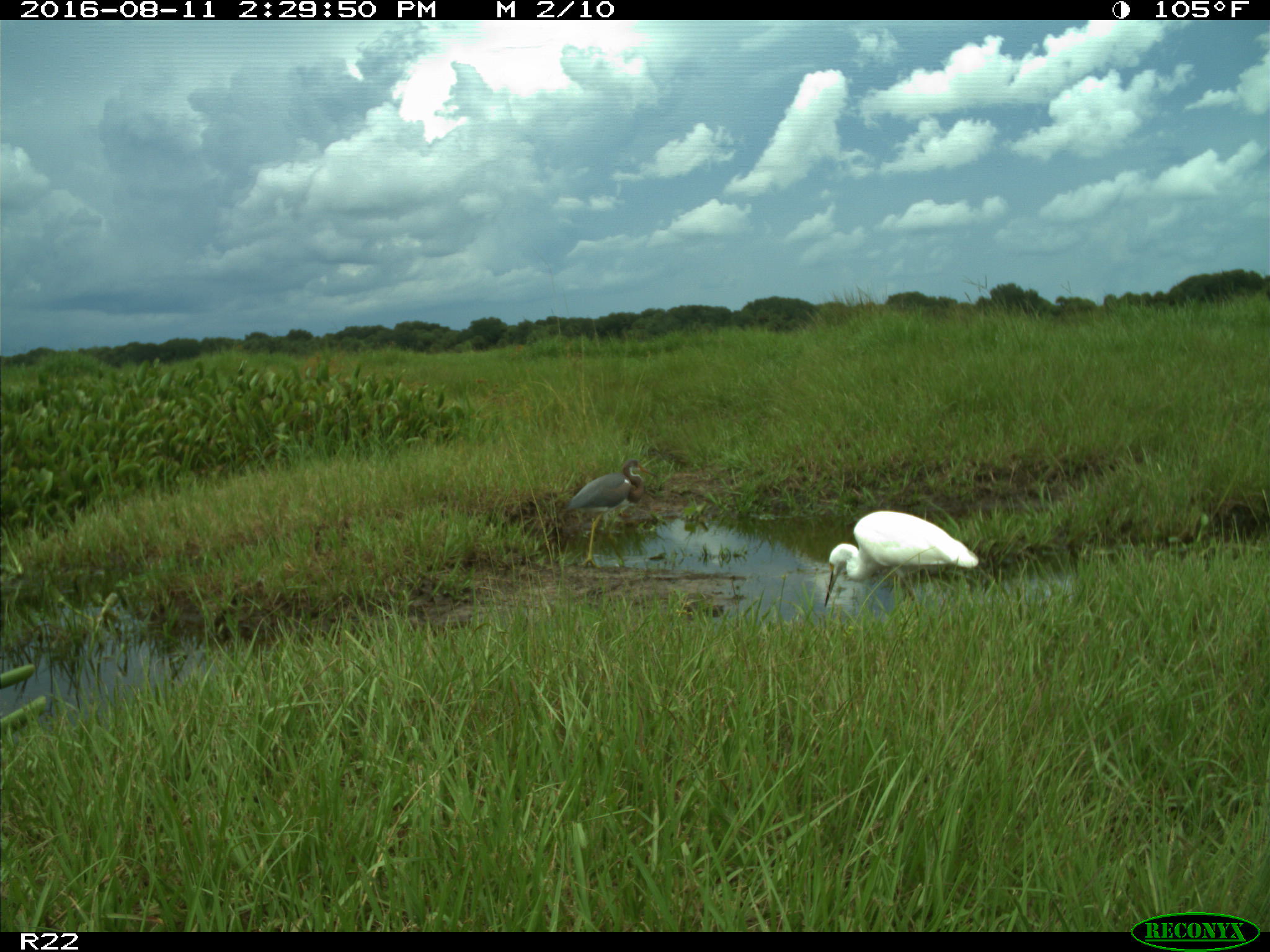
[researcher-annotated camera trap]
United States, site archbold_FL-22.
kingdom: Animalia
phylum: Chordata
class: Aves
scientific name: Aves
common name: birds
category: unidentified bird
Unidentified bird (birds) (Aves).